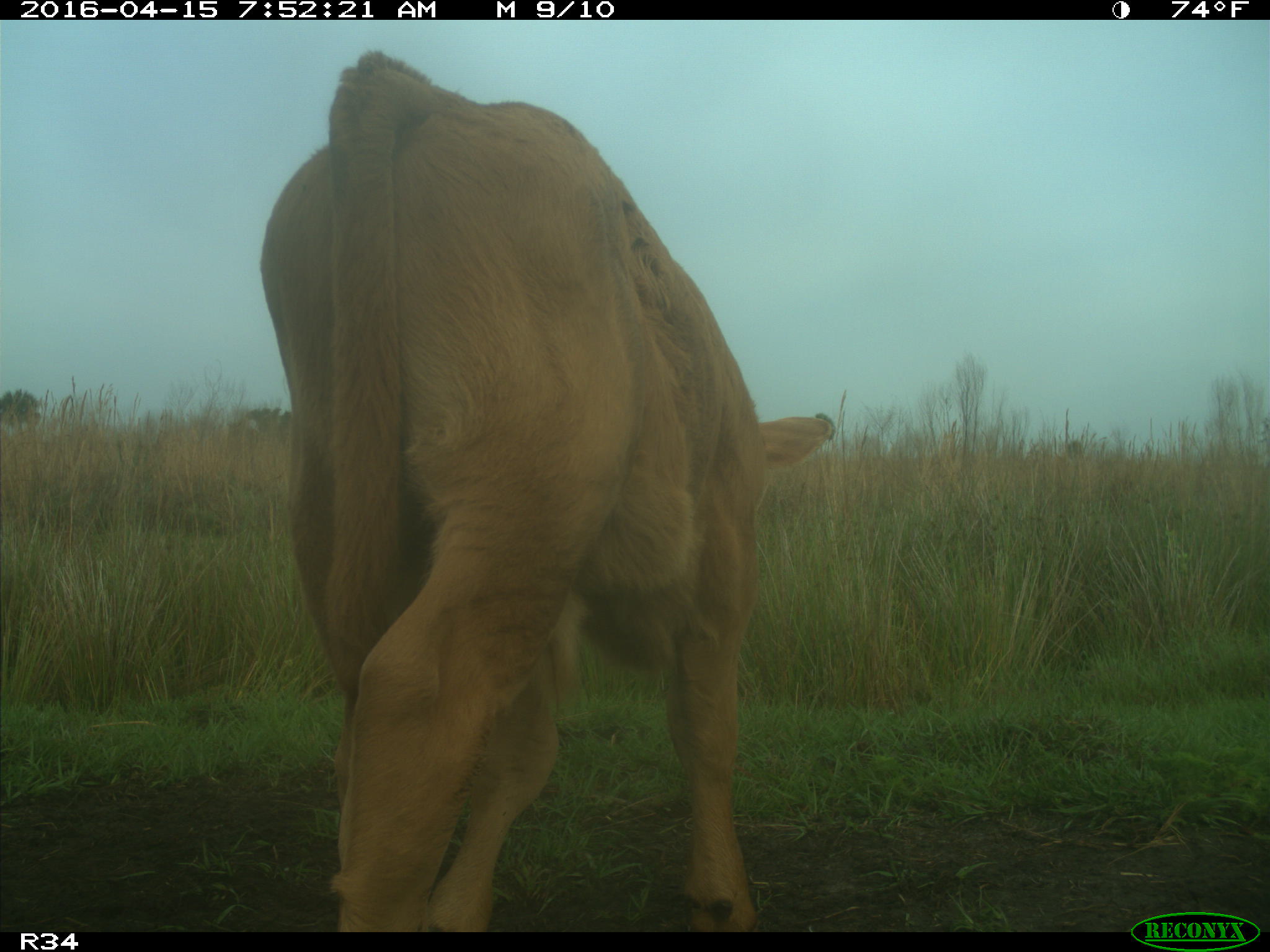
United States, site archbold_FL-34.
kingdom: Animalia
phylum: Chordata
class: Mammalia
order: Artiodactyla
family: Bovidae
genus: Bos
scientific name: Bos taurus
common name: domestic cow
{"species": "Bos taurus (domestic cow)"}